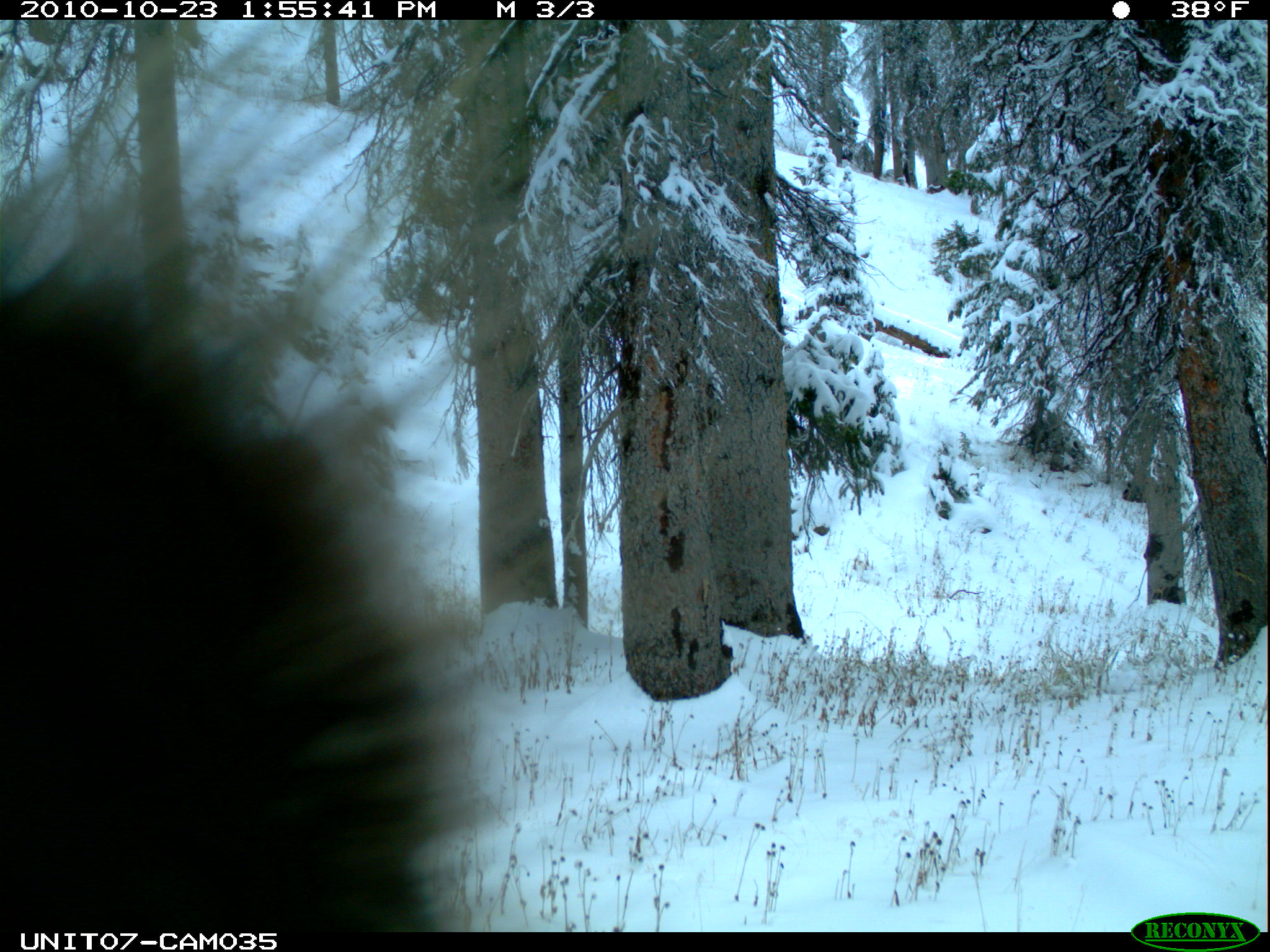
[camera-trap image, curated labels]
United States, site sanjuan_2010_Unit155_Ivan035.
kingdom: Animalia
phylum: Chordata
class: Mammalia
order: Rodentia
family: Erethizontidae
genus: Erethizon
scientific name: Erethizon dorsatum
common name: north american porcupine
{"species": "Erethizon dorsatum (north american porcupine)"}